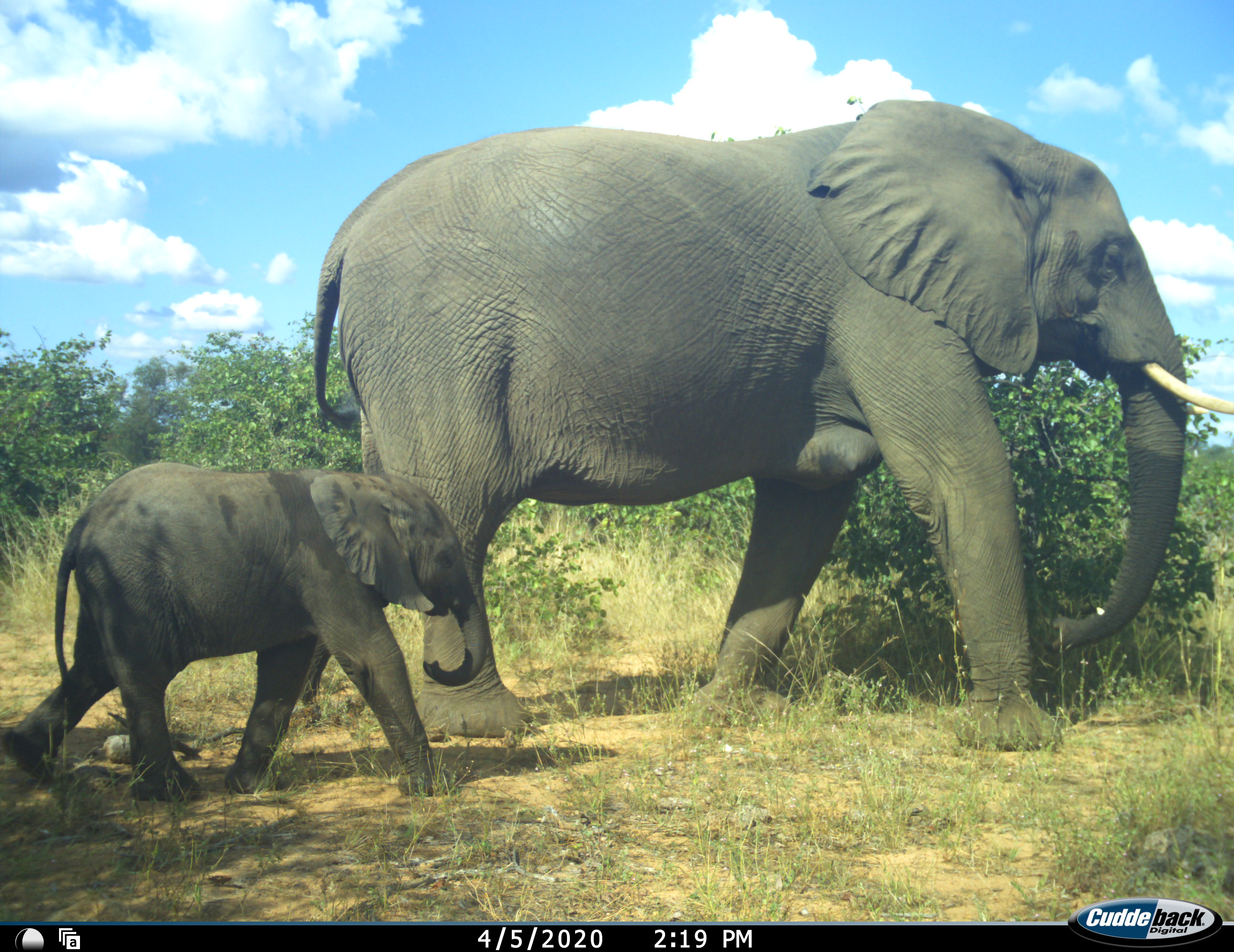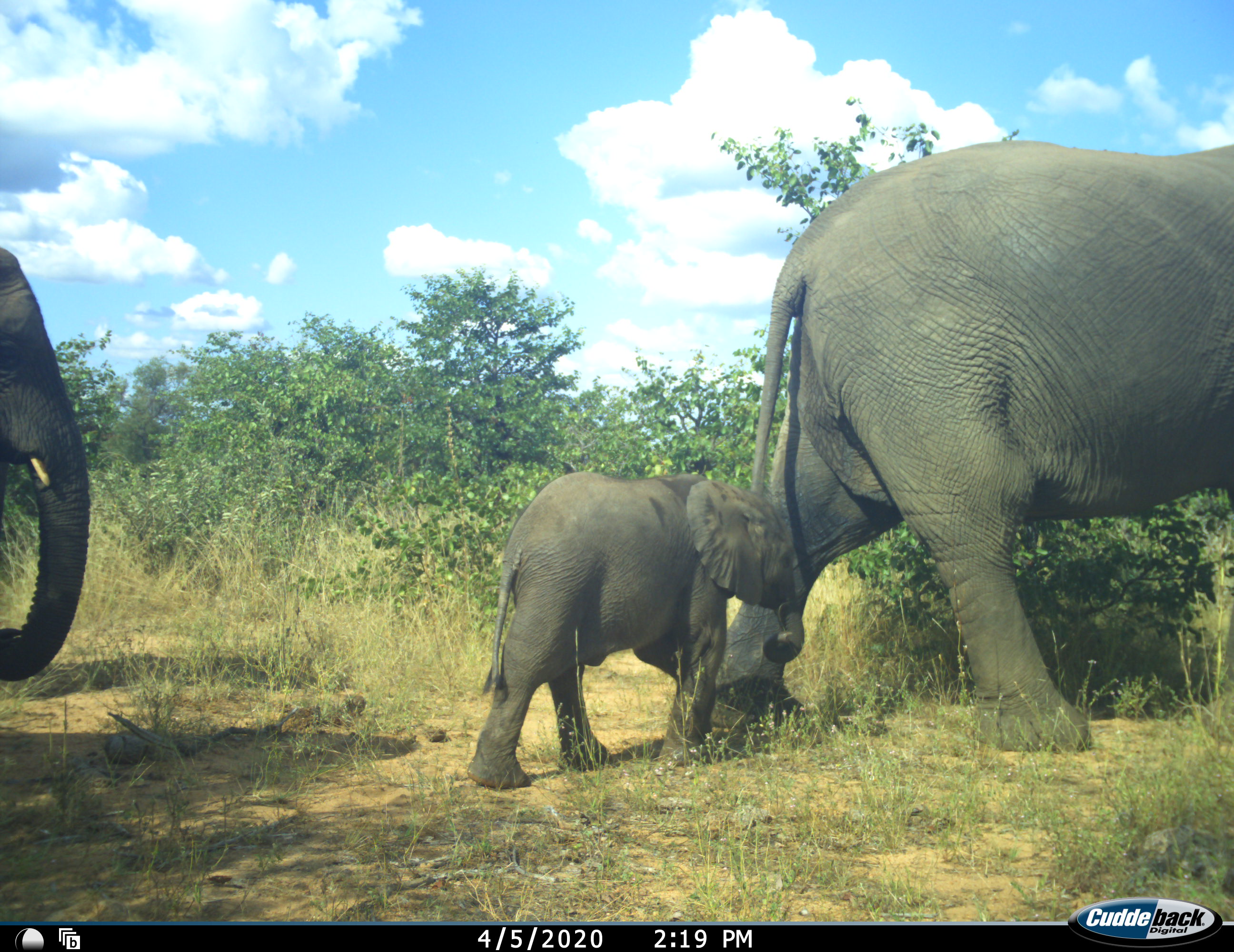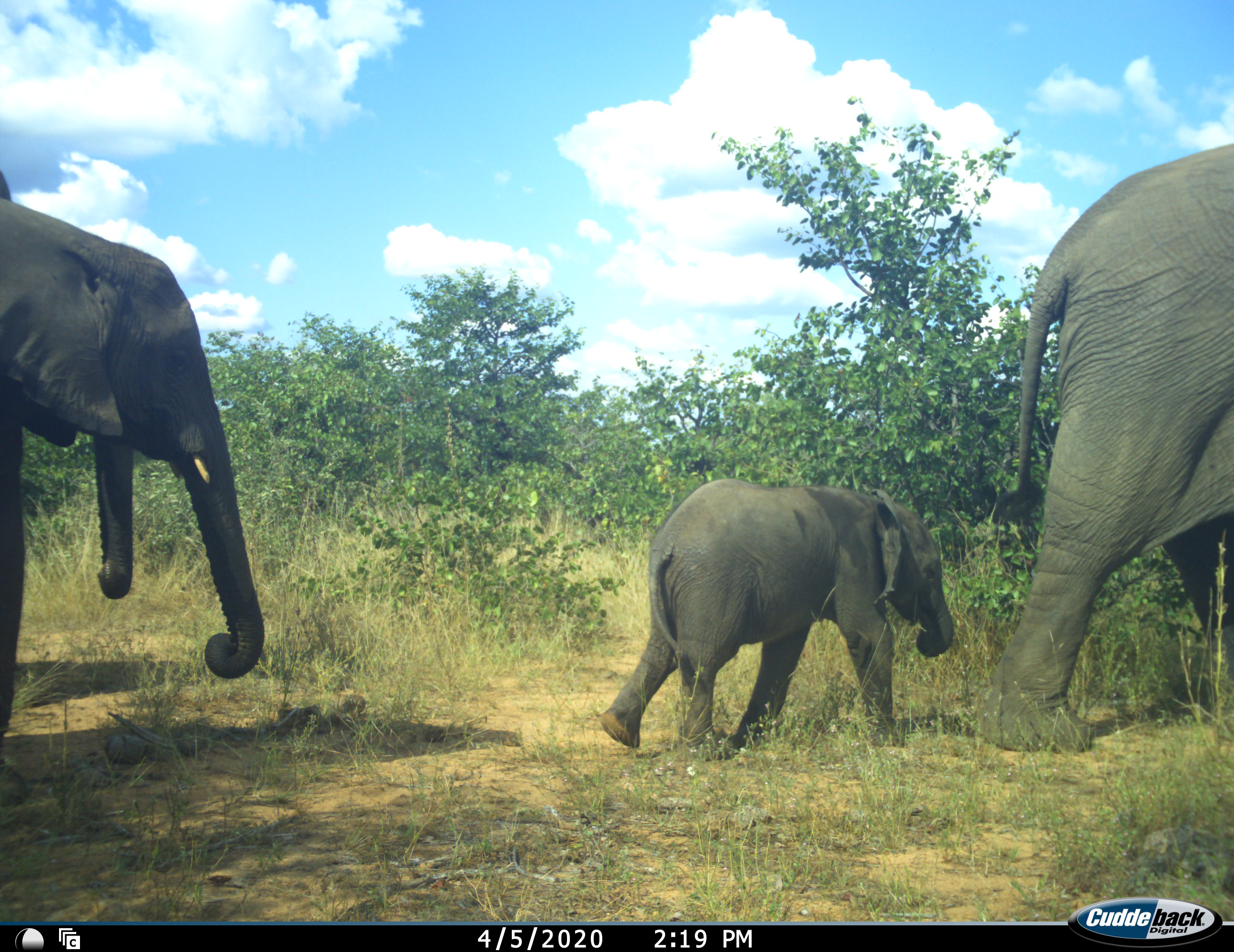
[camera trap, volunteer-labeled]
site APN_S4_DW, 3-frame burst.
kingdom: Animalia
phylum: Chordata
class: Mammalia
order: Proboscidea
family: Elephantidae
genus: Loxodonta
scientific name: Loxodonta africana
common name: african bush elephant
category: elephant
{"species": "elephant (african bush elephant) (Loxodonta africana)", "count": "4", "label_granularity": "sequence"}